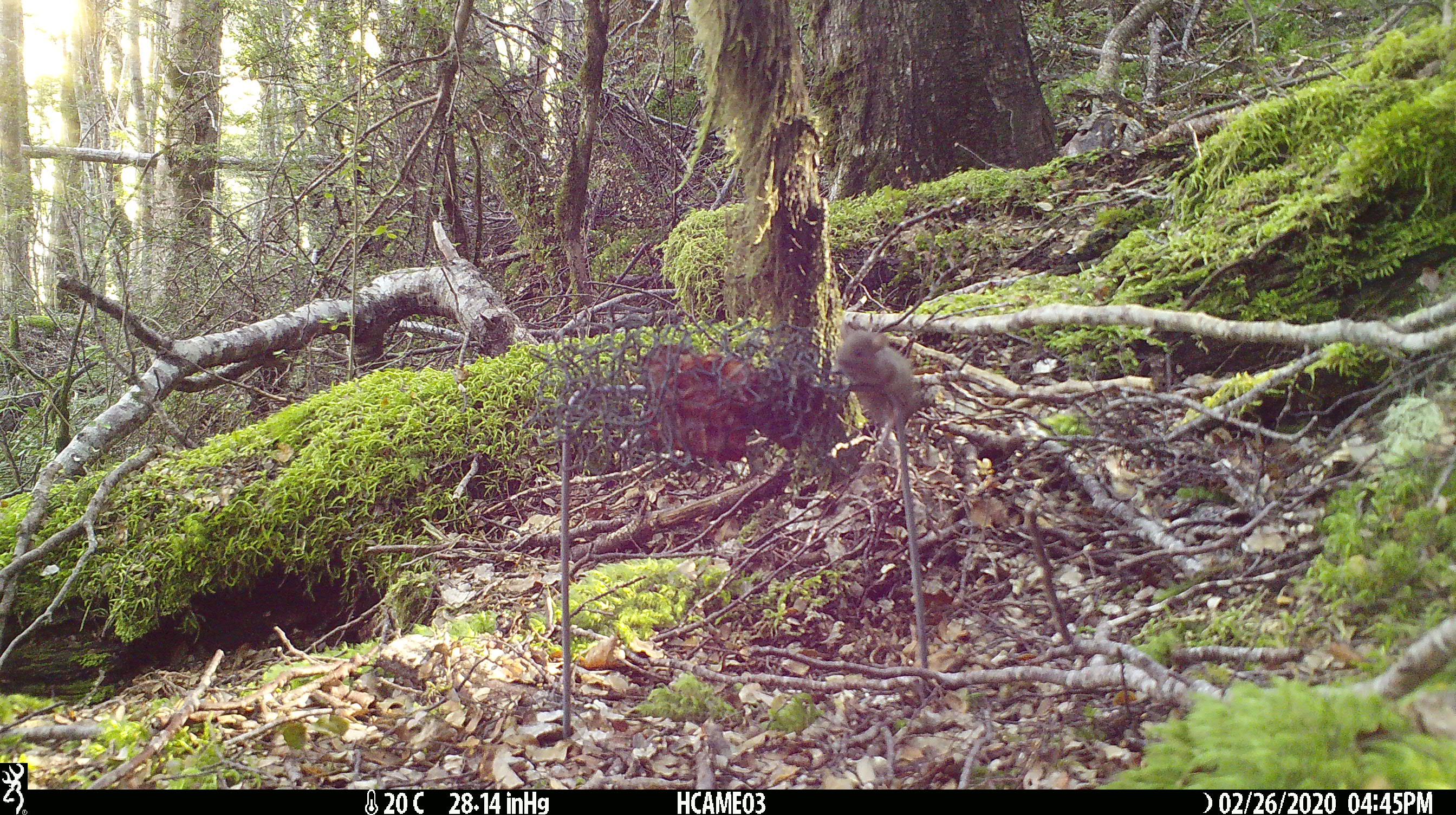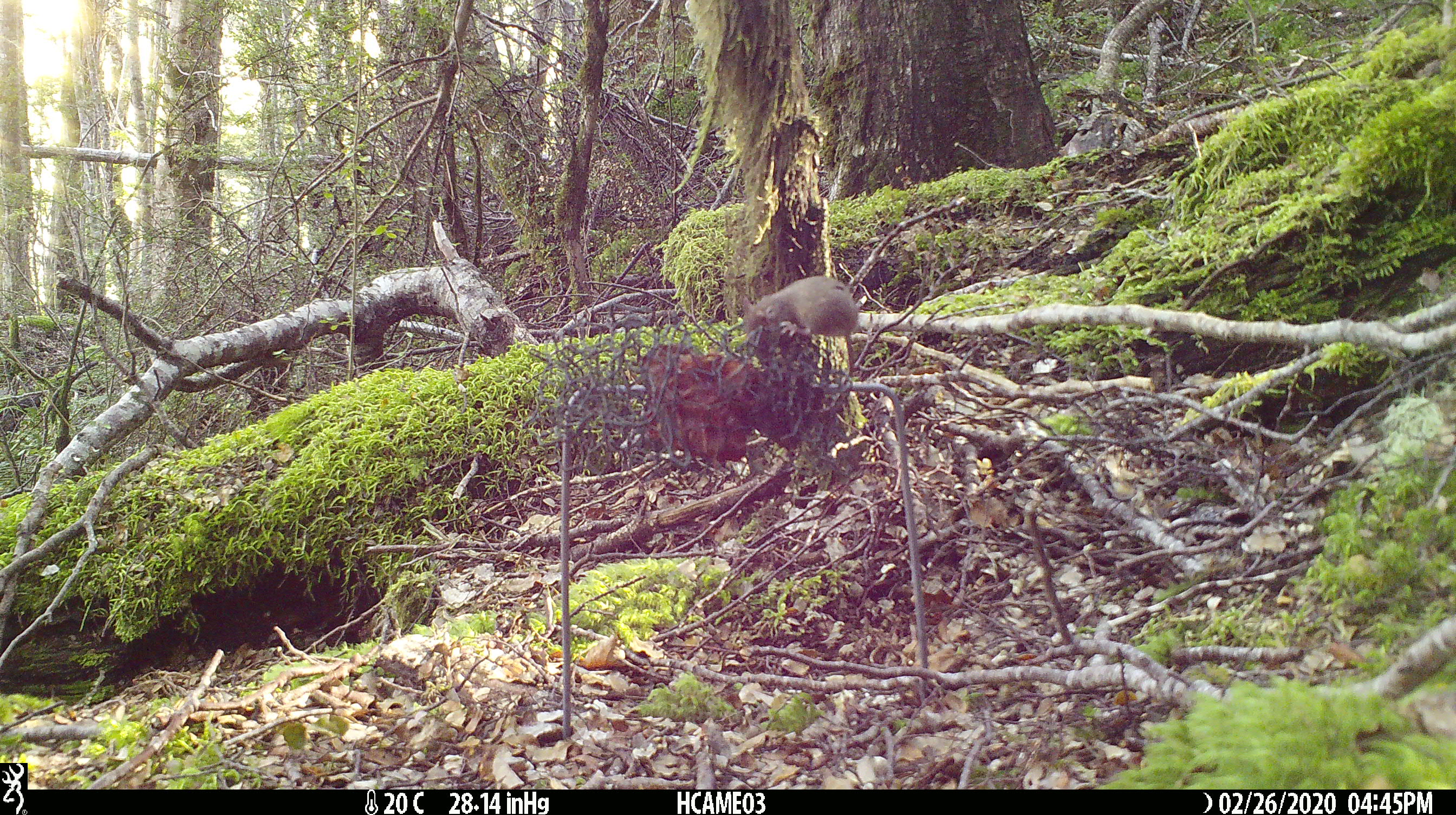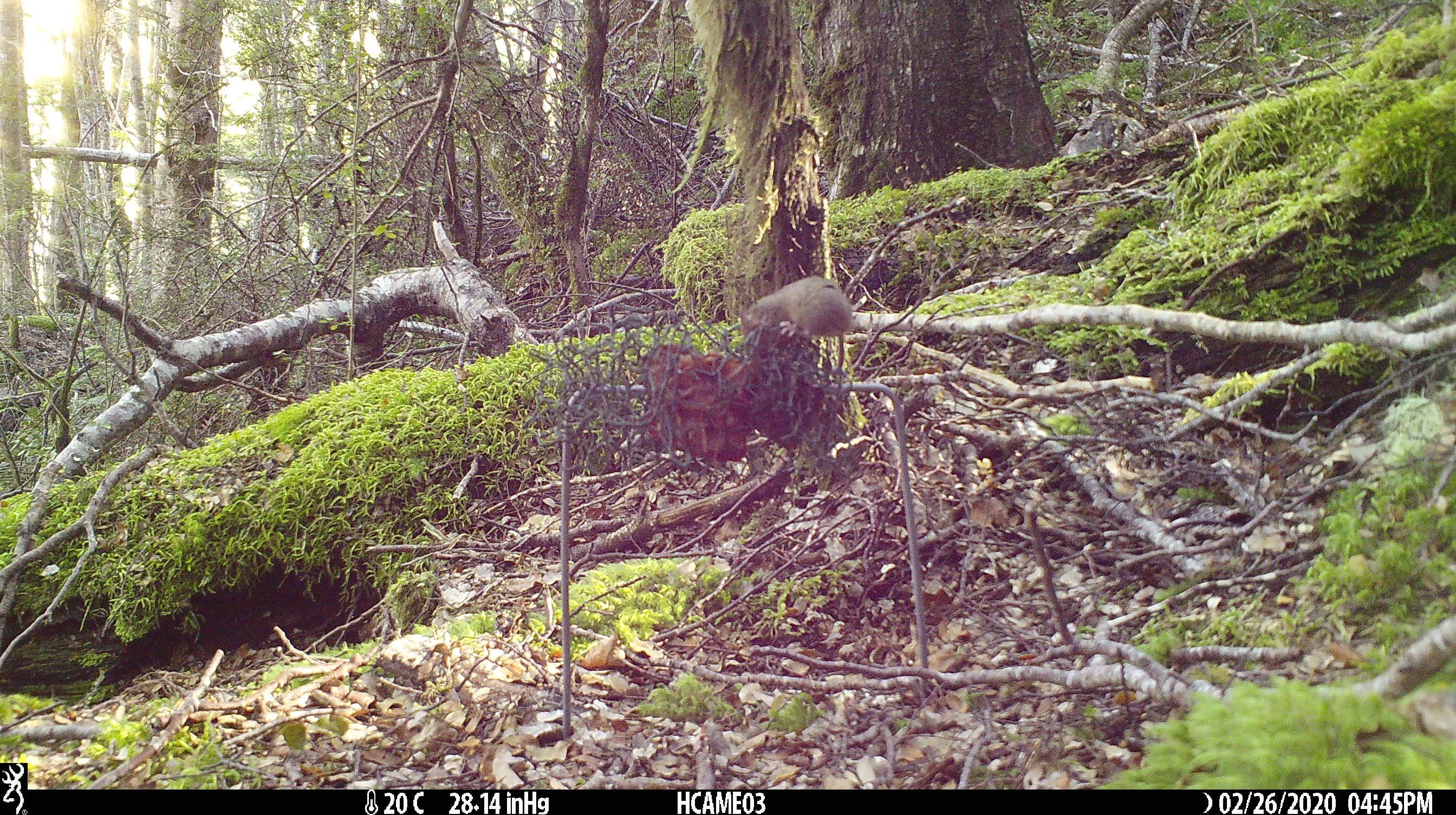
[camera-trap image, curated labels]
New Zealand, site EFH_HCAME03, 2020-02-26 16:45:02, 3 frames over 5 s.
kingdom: Animalia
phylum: Chordata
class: Mammalia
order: Rodentia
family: Muridae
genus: Mus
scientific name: Mus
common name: mouse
Mouse (Mus).